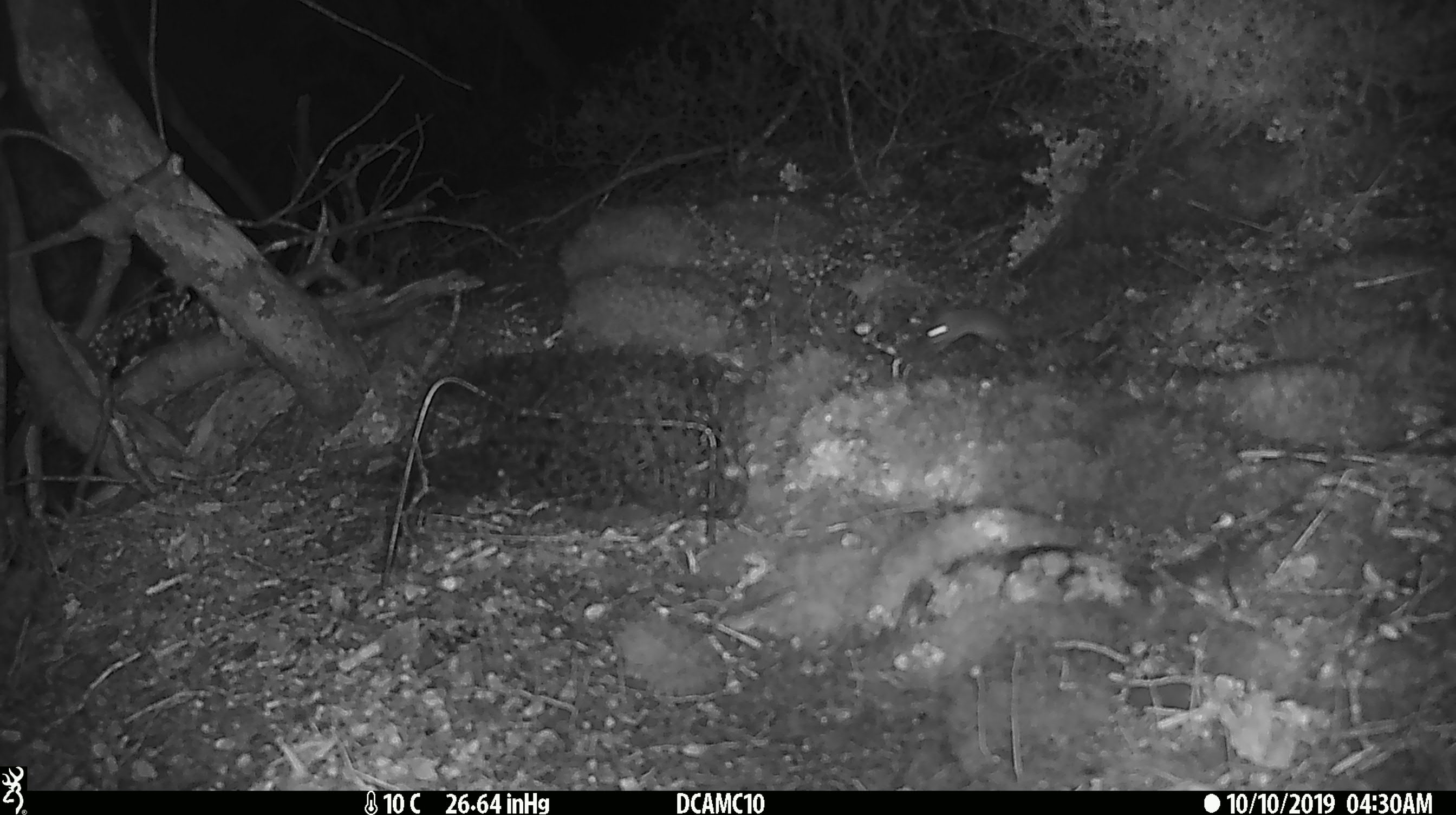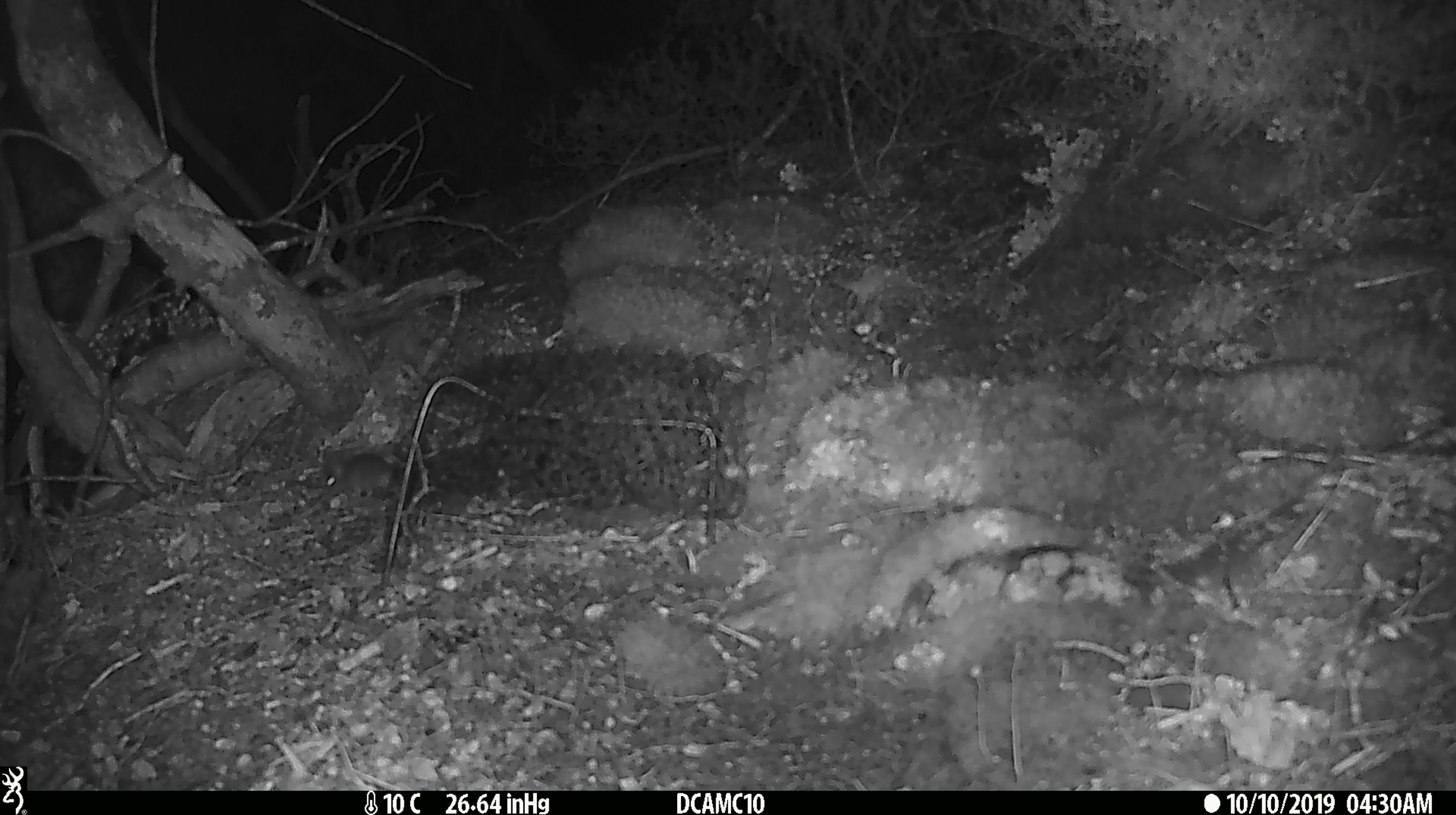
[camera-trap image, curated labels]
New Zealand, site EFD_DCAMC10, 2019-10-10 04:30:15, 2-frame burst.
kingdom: Animalia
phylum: Chordata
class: Mammalia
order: Rodentia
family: Muridae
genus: Mus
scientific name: Mus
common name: mouse